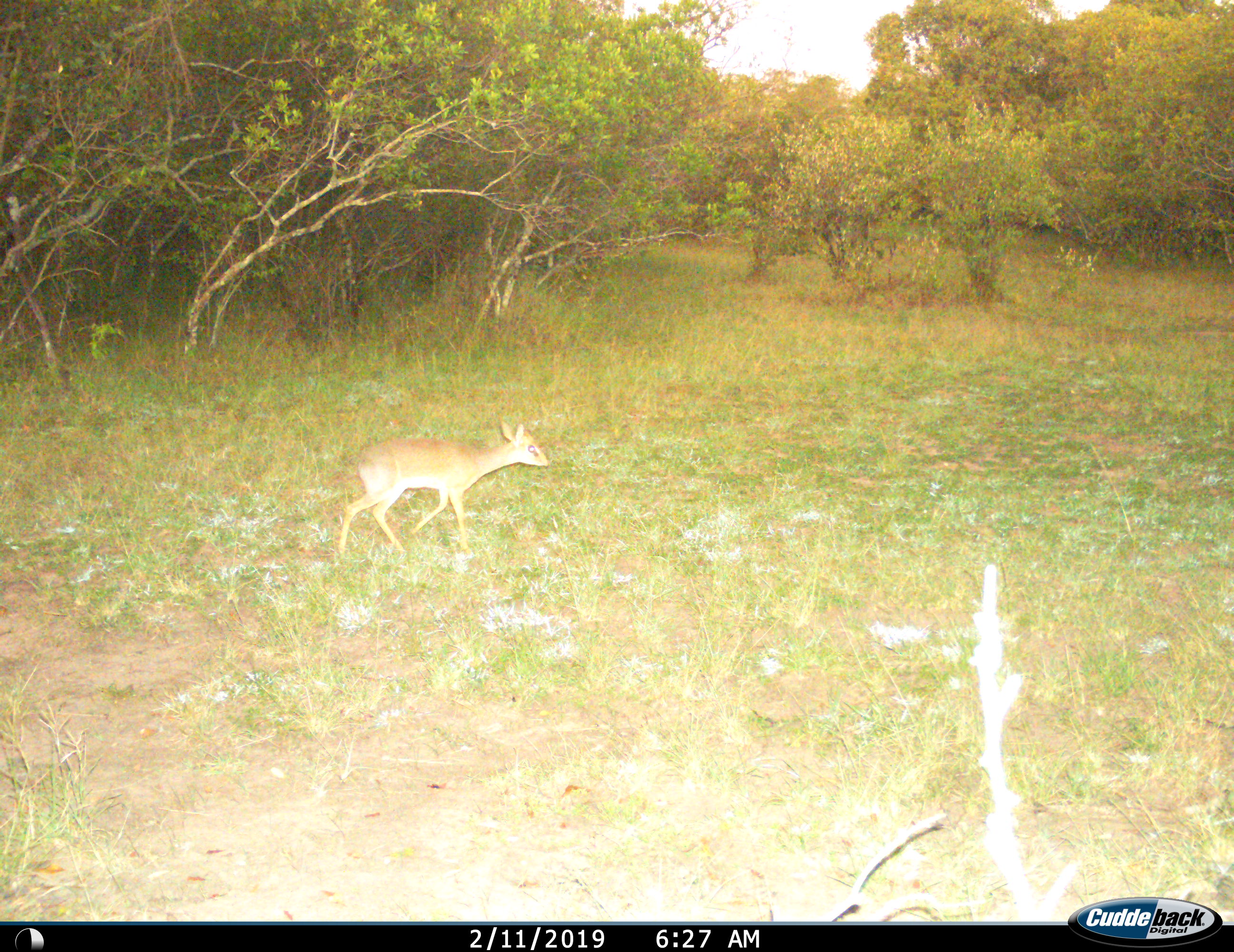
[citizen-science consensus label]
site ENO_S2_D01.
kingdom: Animalia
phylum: Chordata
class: Mammalia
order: Artiodactyla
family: Bovidae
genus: Madoqua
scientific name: Madoqua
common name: dik-dik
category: dikdik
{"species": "dikdik (dik-dik) (Madoqua)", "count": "1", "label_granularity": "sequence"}